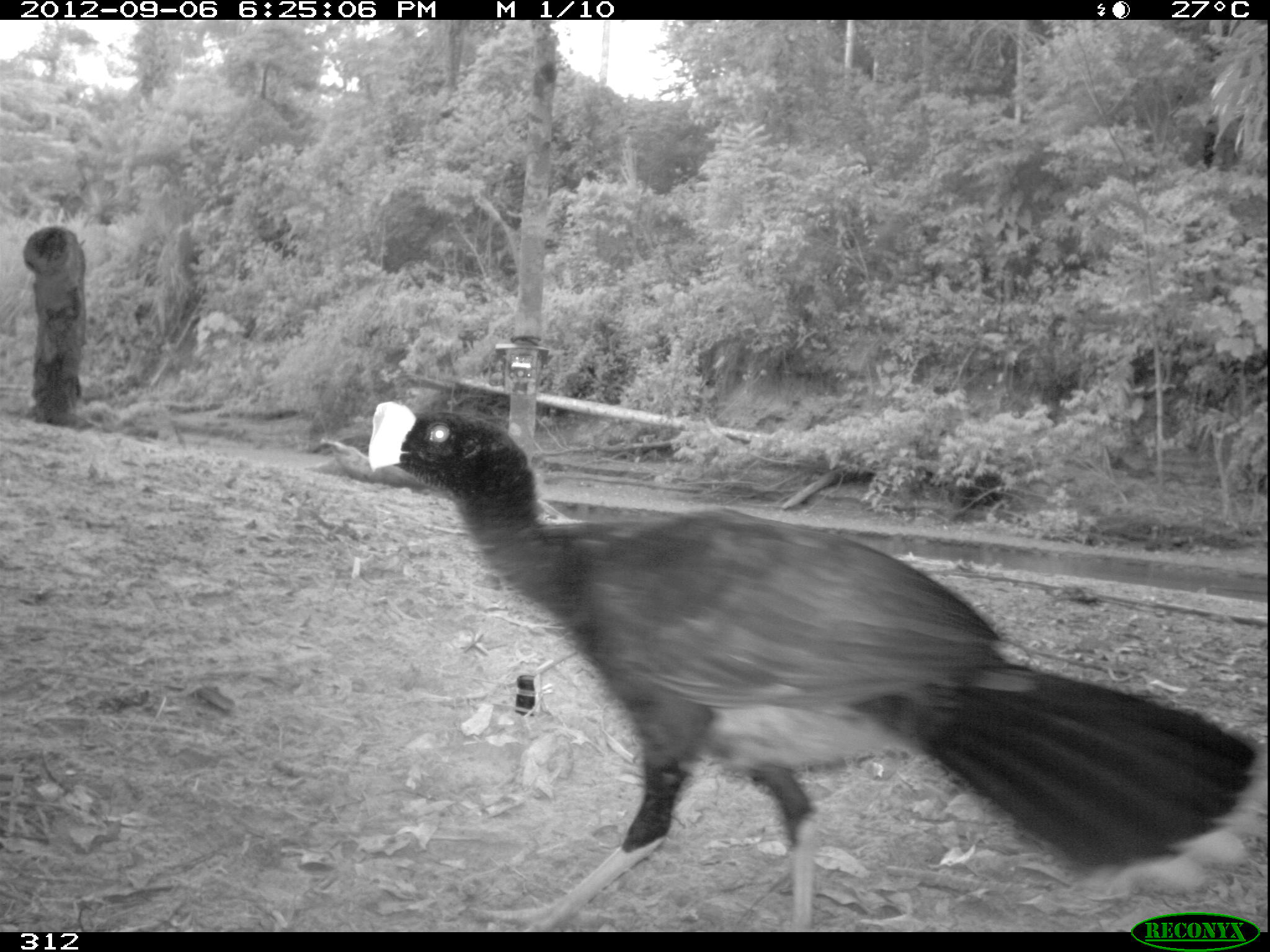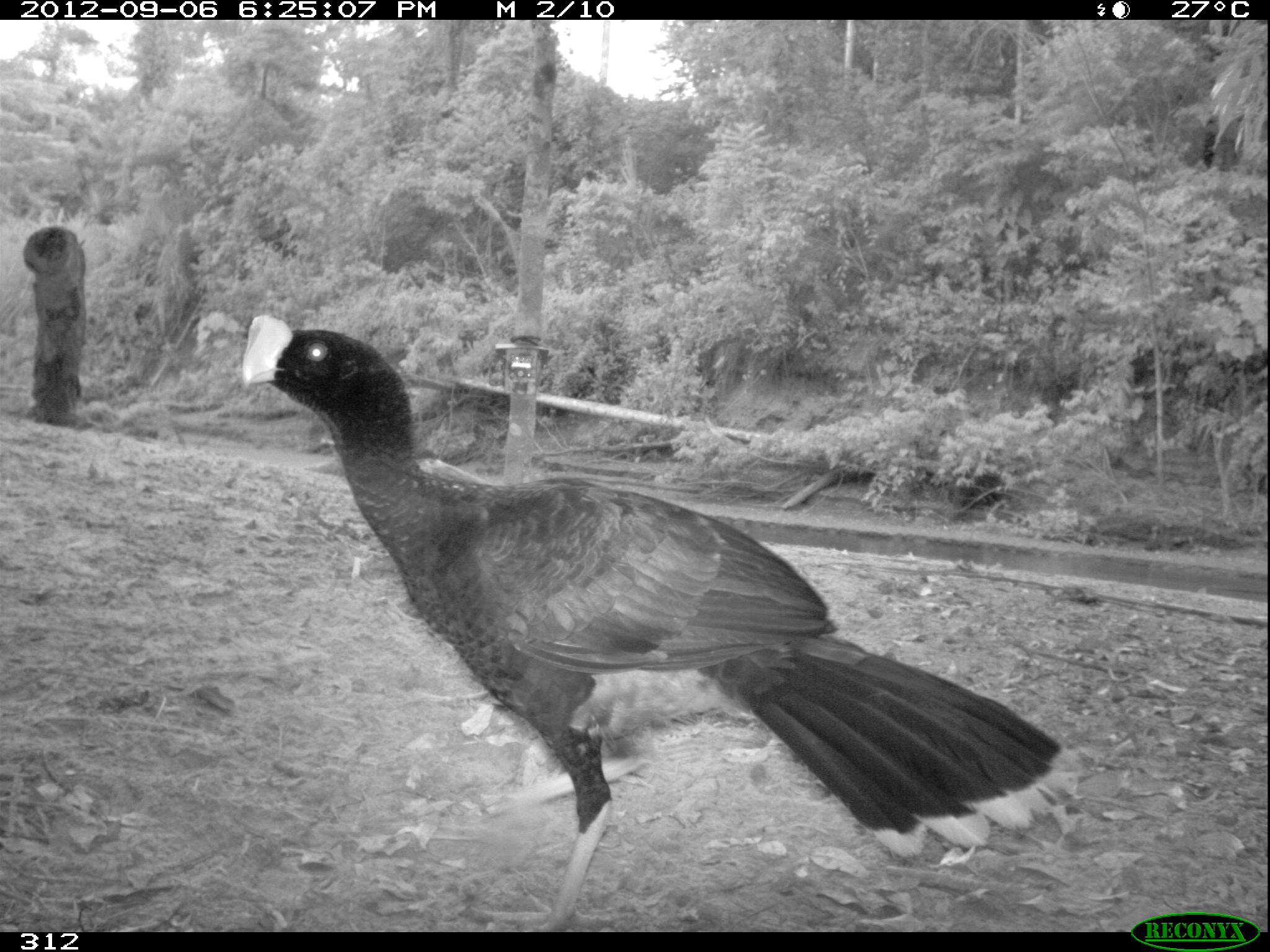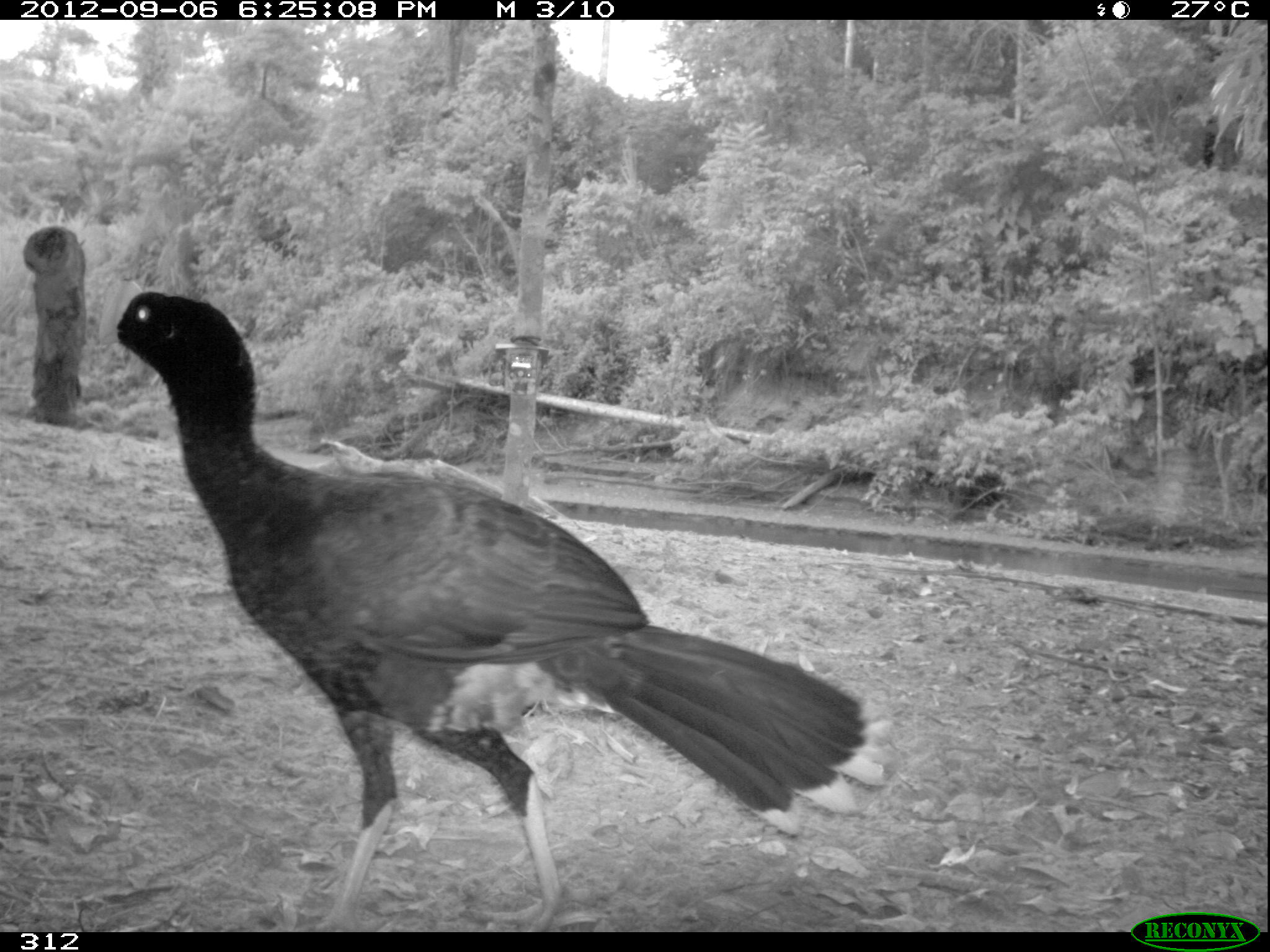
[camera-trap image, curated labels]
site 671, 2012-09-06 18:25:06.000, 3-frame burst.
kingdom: Animalia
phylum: Chordata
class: Aves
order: Galliformes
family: Cracidae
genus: Mitu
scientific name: Mitu tuberosum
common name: razor-billed curassow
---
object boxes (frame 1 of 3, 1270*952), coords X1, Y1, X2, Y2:
mitu tuberosum: 366, 400, 1268, 930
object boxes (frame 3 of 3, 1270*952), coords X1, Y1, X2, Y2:
mitu tuberosum: 97, 276, 891, 930